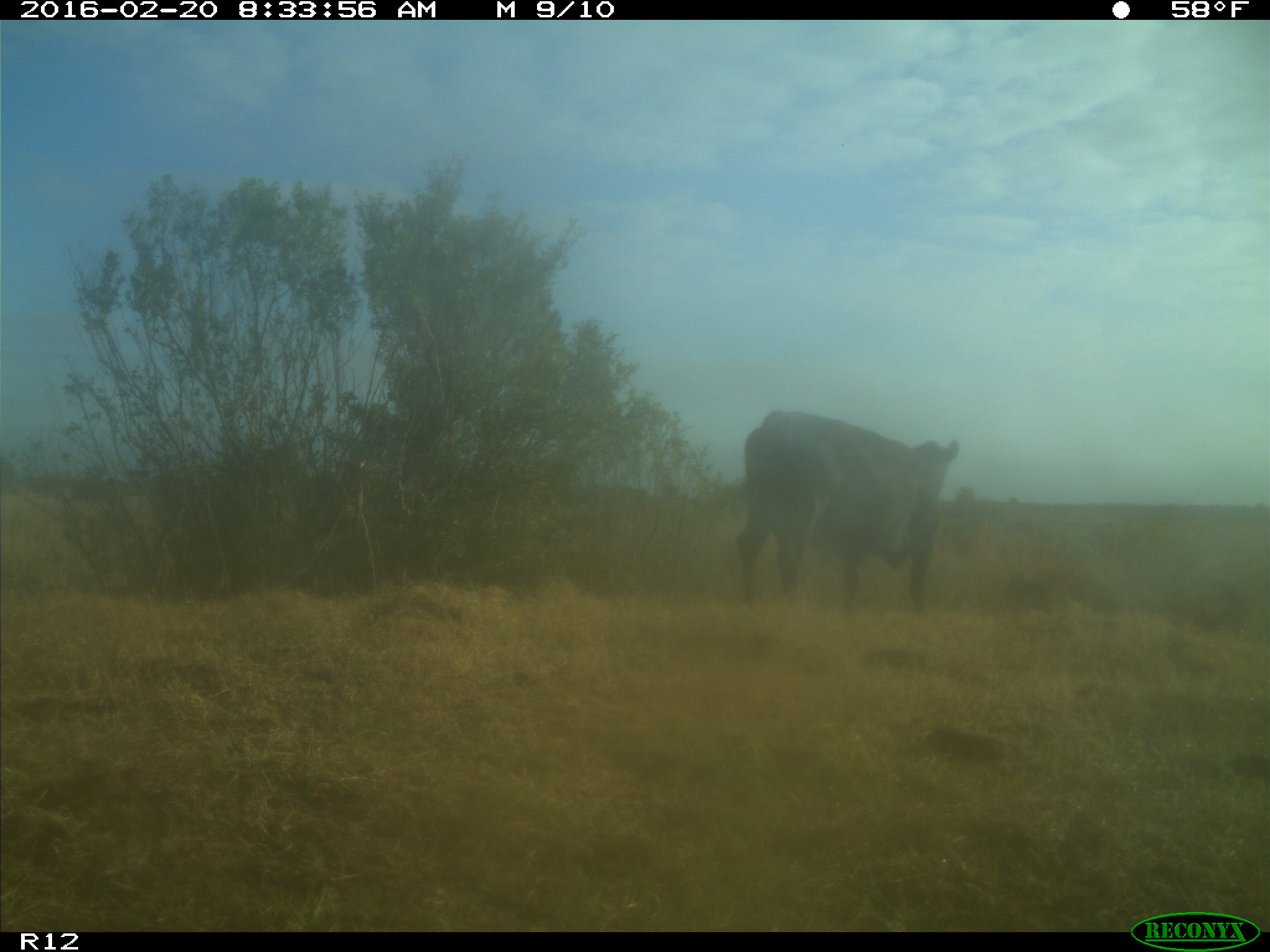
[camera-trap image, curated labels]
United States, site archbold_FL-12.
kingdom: Animalia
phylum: Chordata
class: Mammalia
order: Artiodactyla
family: Bovidae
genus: Bos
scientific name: Bos taurus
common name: domestic cow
Bos taurus (domestic cow).